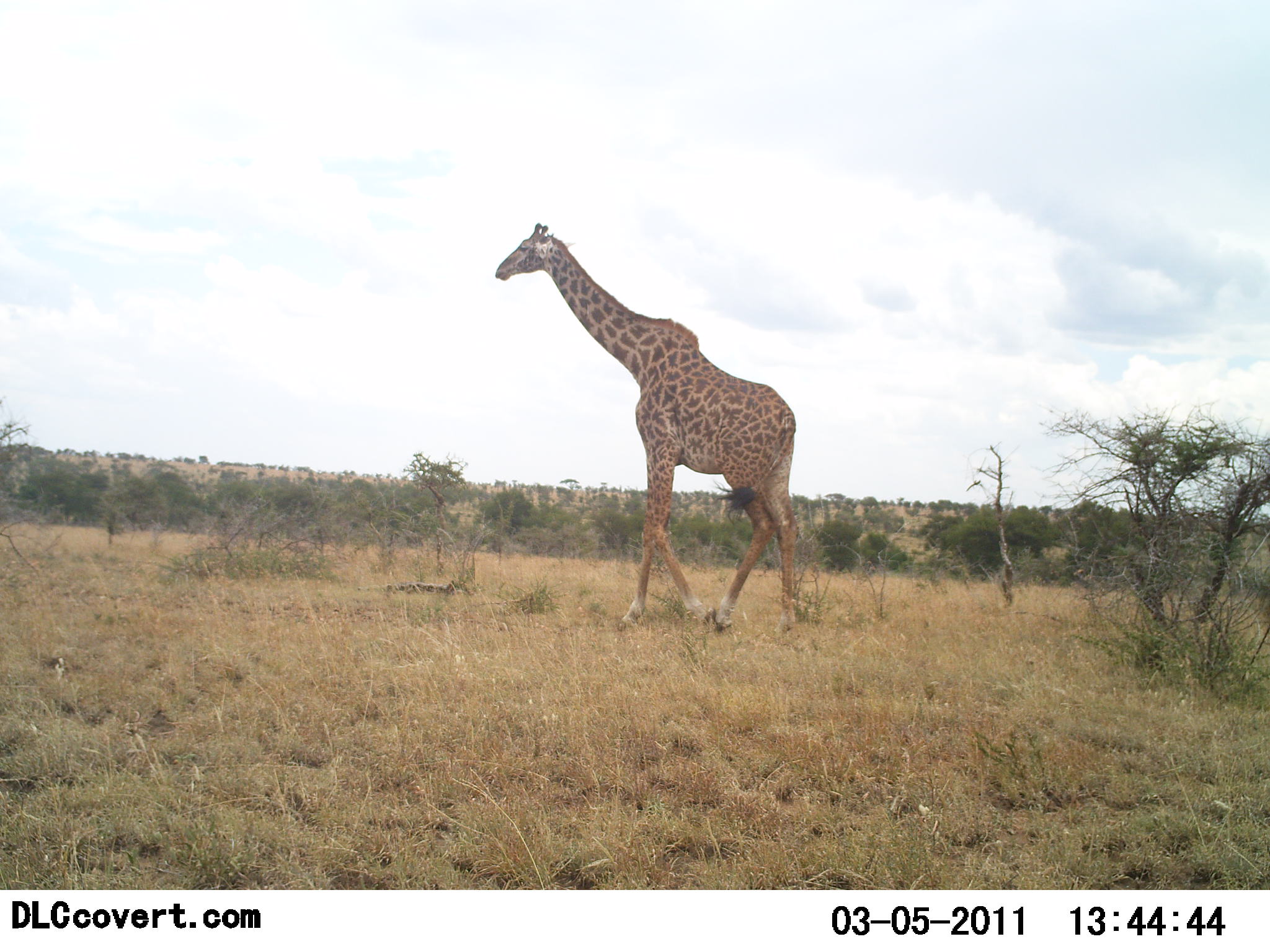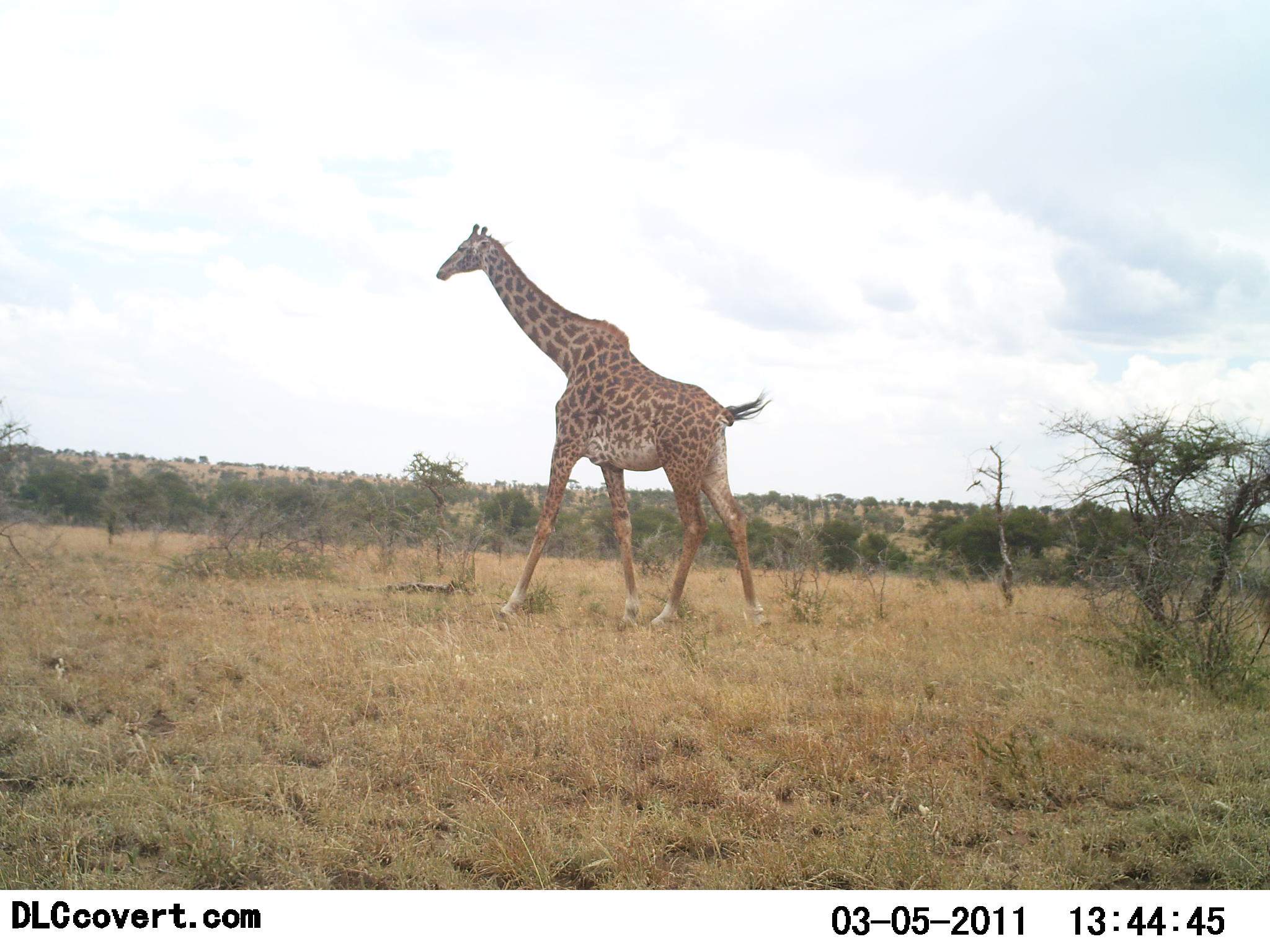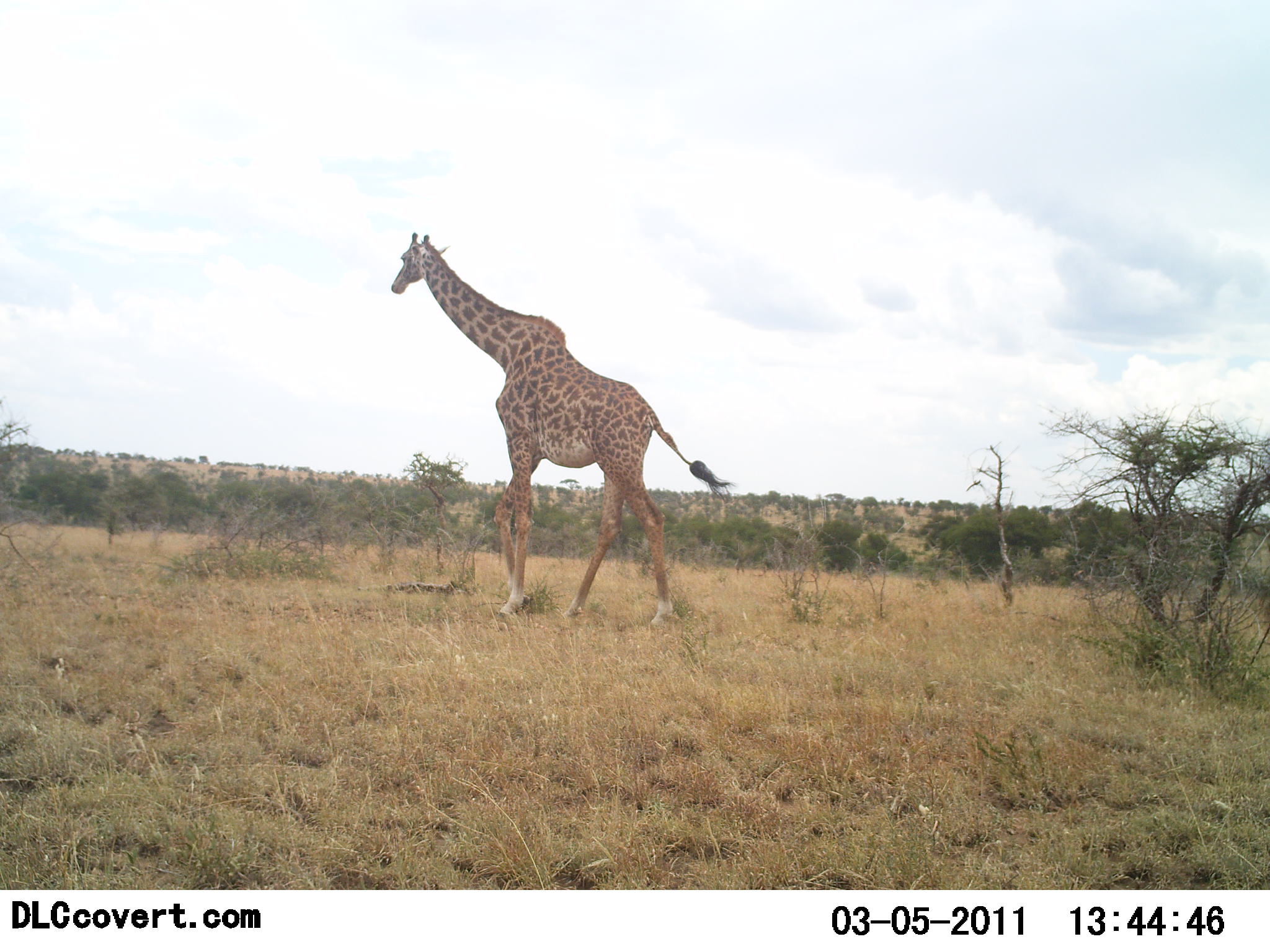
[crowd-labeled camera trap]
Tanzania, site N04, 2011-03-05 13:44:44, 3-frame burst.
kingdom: Animalia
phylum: Chordata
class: Mammalia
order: Artiodactyla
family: Giraffidae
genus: Giraffa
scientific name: Giraffa camelopardalis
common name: giraffe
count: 1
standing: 0%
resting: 0%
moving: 100%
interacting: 0%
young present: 0%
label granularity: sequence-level